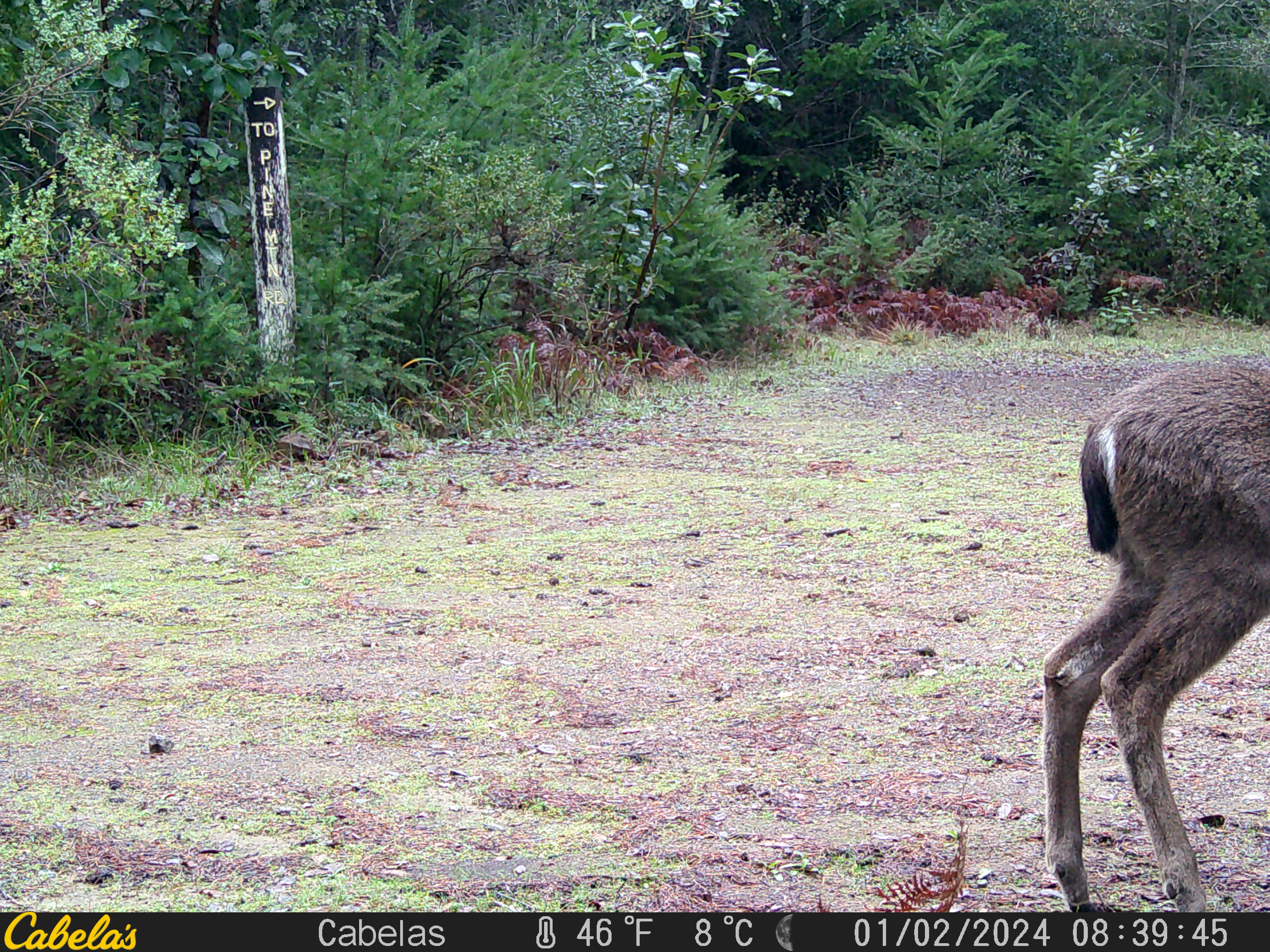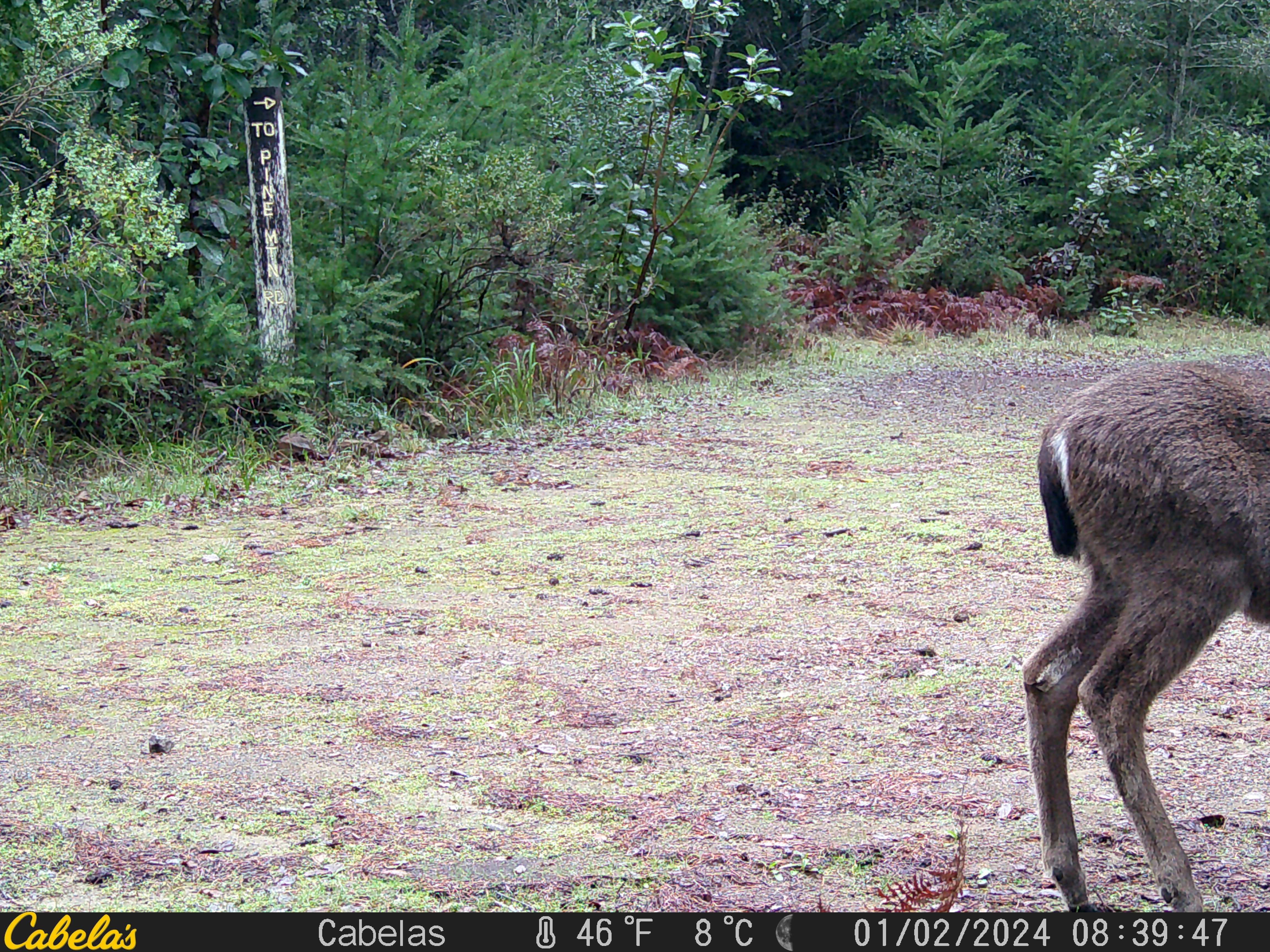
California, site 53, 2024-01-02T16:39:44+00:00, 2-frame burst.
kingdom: Animalia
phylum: Chordata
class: Mammalia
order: Artiodactyla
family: Cervidae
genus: Odocoileus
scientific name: Odocoileus hemionus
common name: mule deer